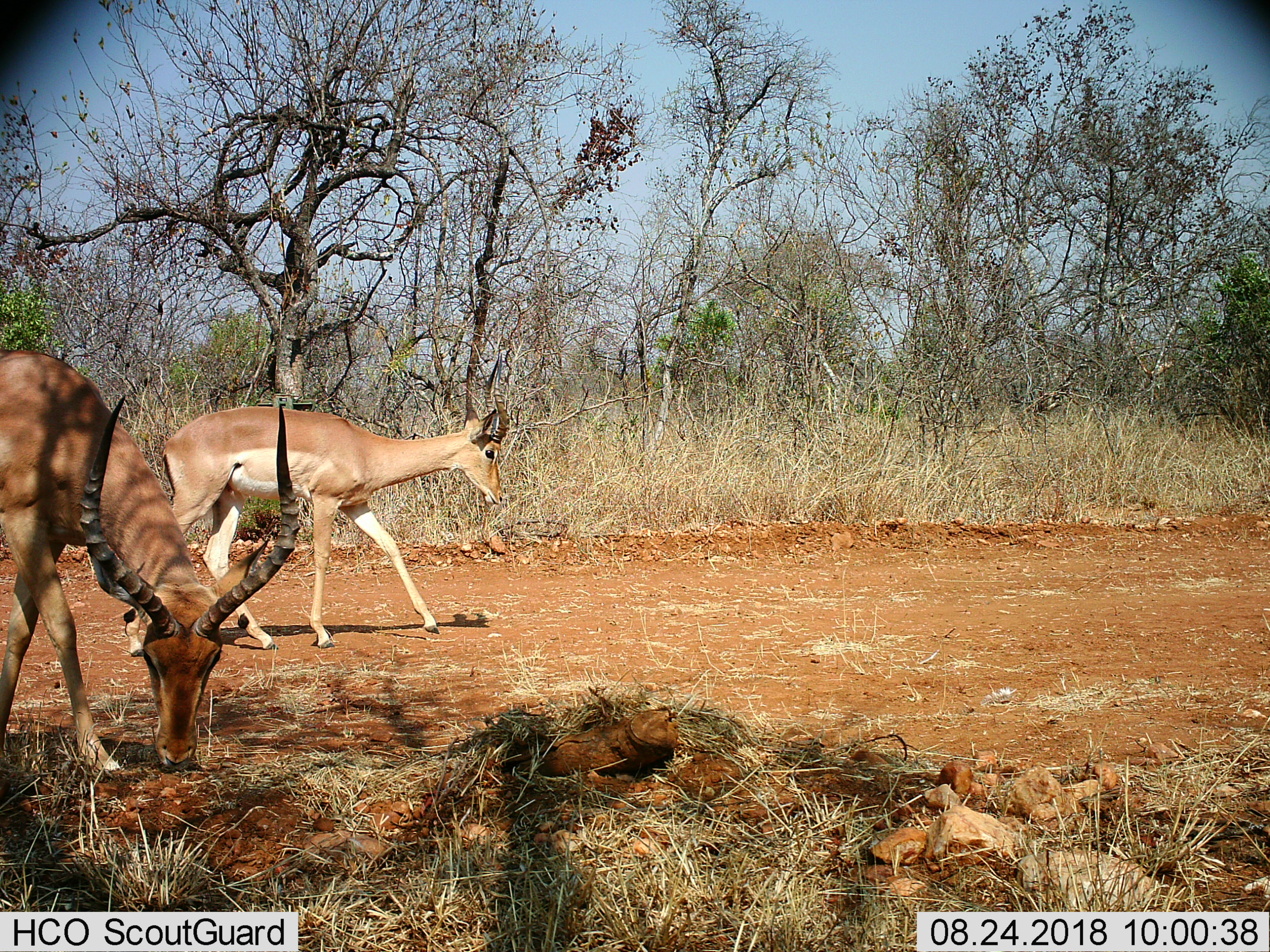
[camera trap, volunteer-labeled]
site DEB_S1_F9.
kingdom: Animalia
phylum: Chordata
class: Mammalia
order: Artiodactyla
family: Bovidae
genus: Aepyceros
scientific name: Aepyceros melampus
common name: impala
Impala (Aepyceros melampus), count 2. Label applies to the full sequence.